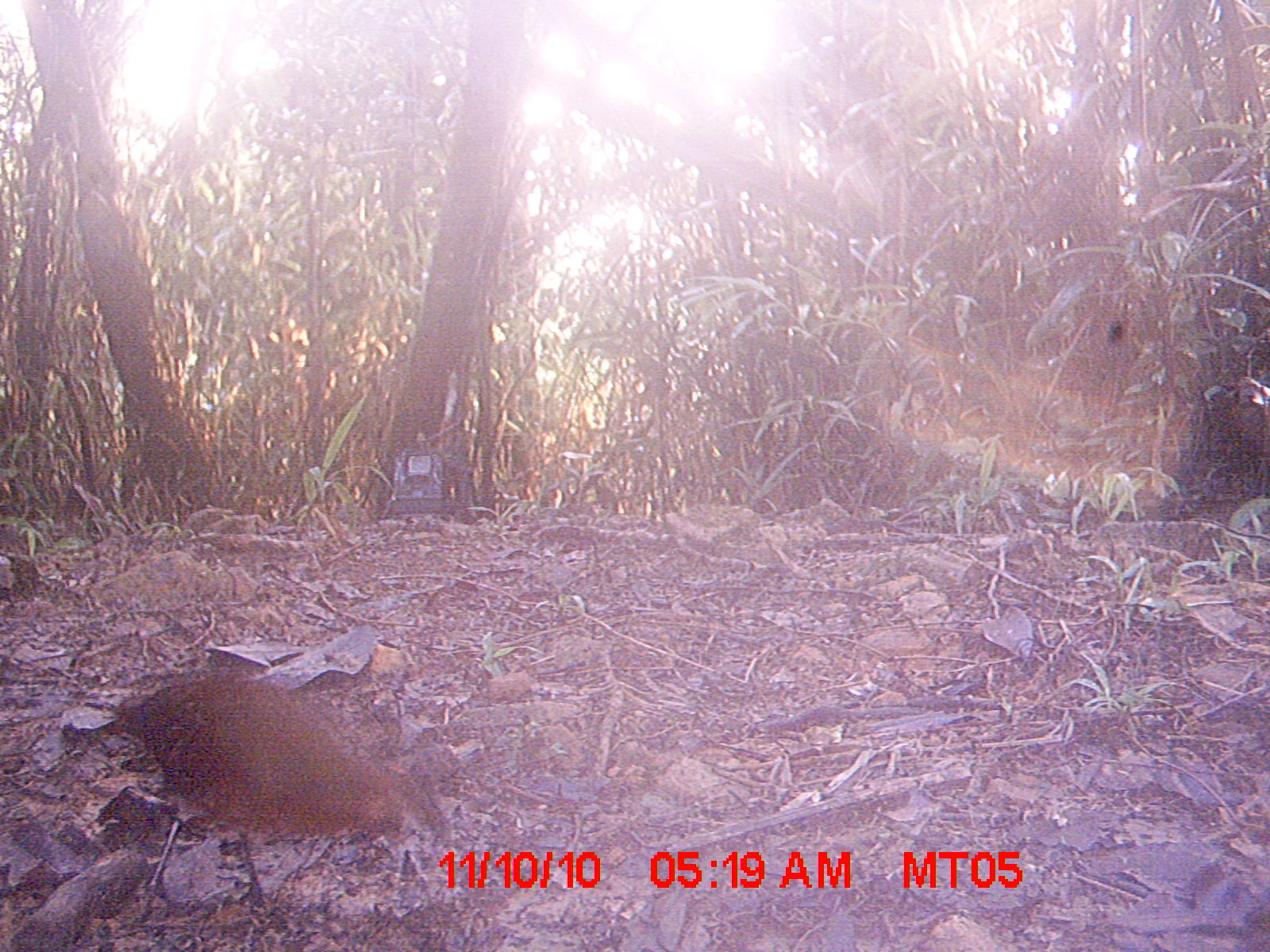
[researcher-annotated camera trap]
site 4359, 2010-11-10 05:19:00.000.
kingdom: Animalia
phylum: Chordata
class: Aves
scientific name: Aves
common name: bird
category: unknown bird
Unknown bird (bird) (Aves), count 1.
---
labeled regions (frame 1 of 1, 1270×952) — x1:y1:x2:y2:
unknown bird: 113:676:453:914